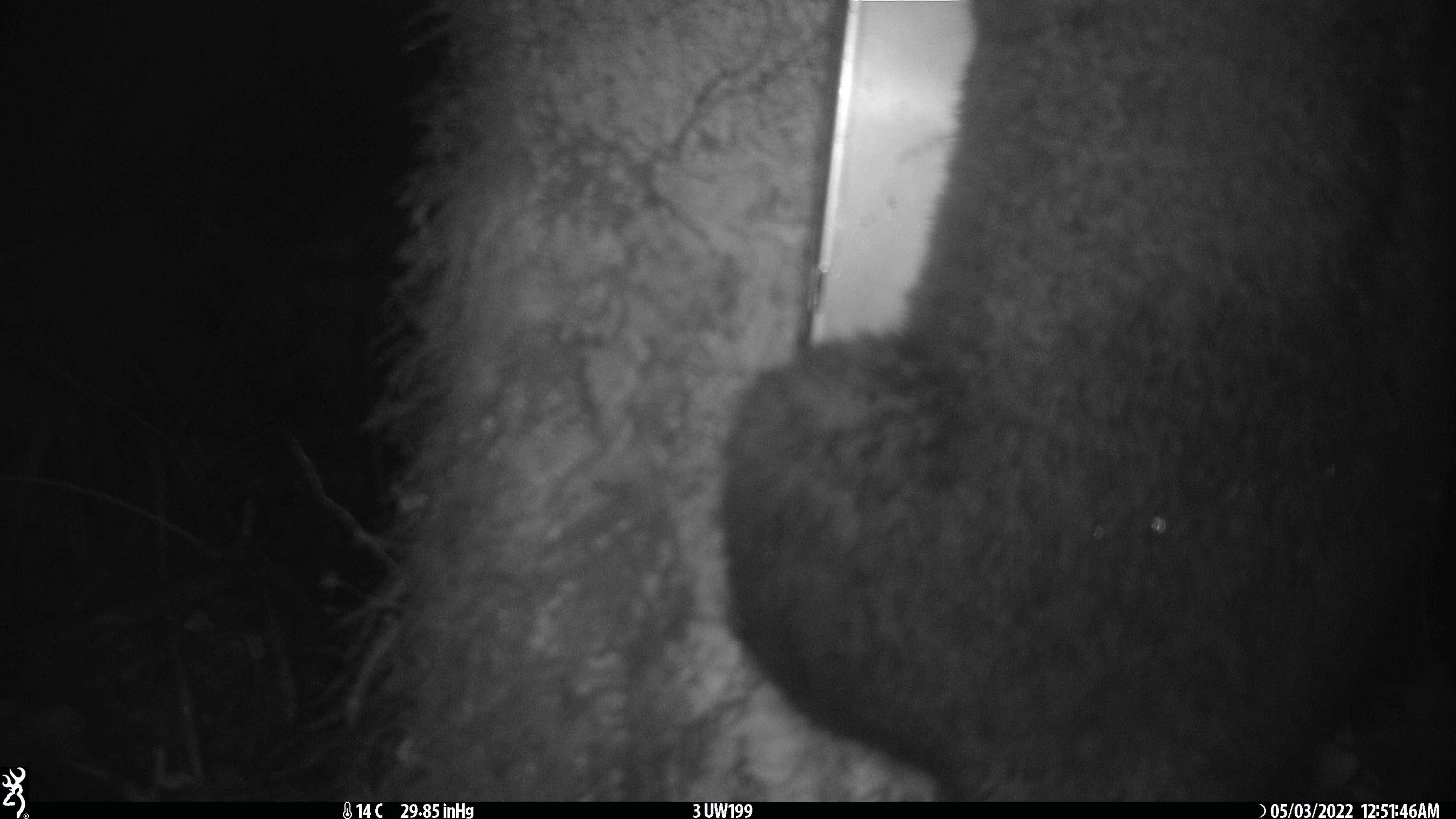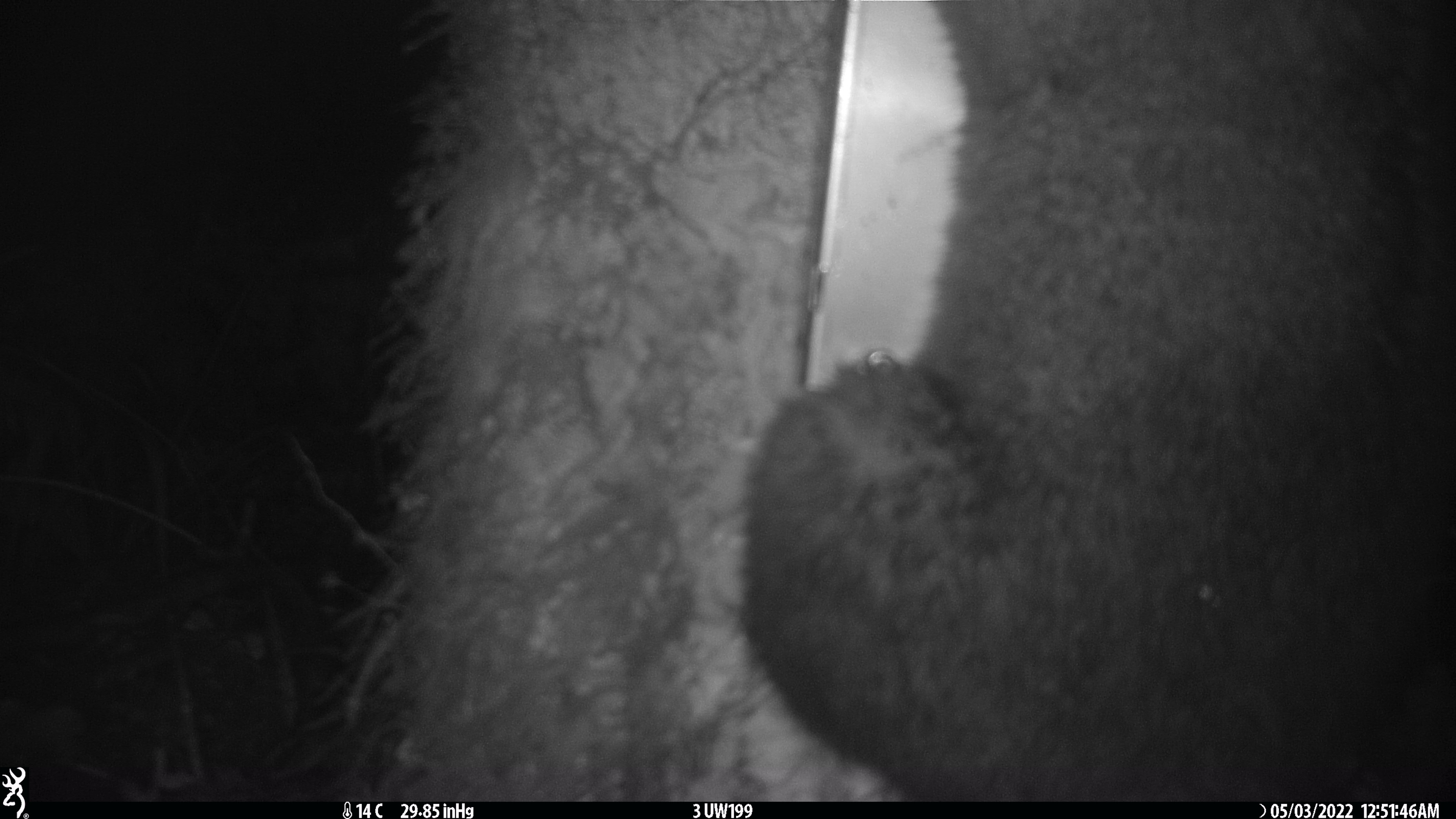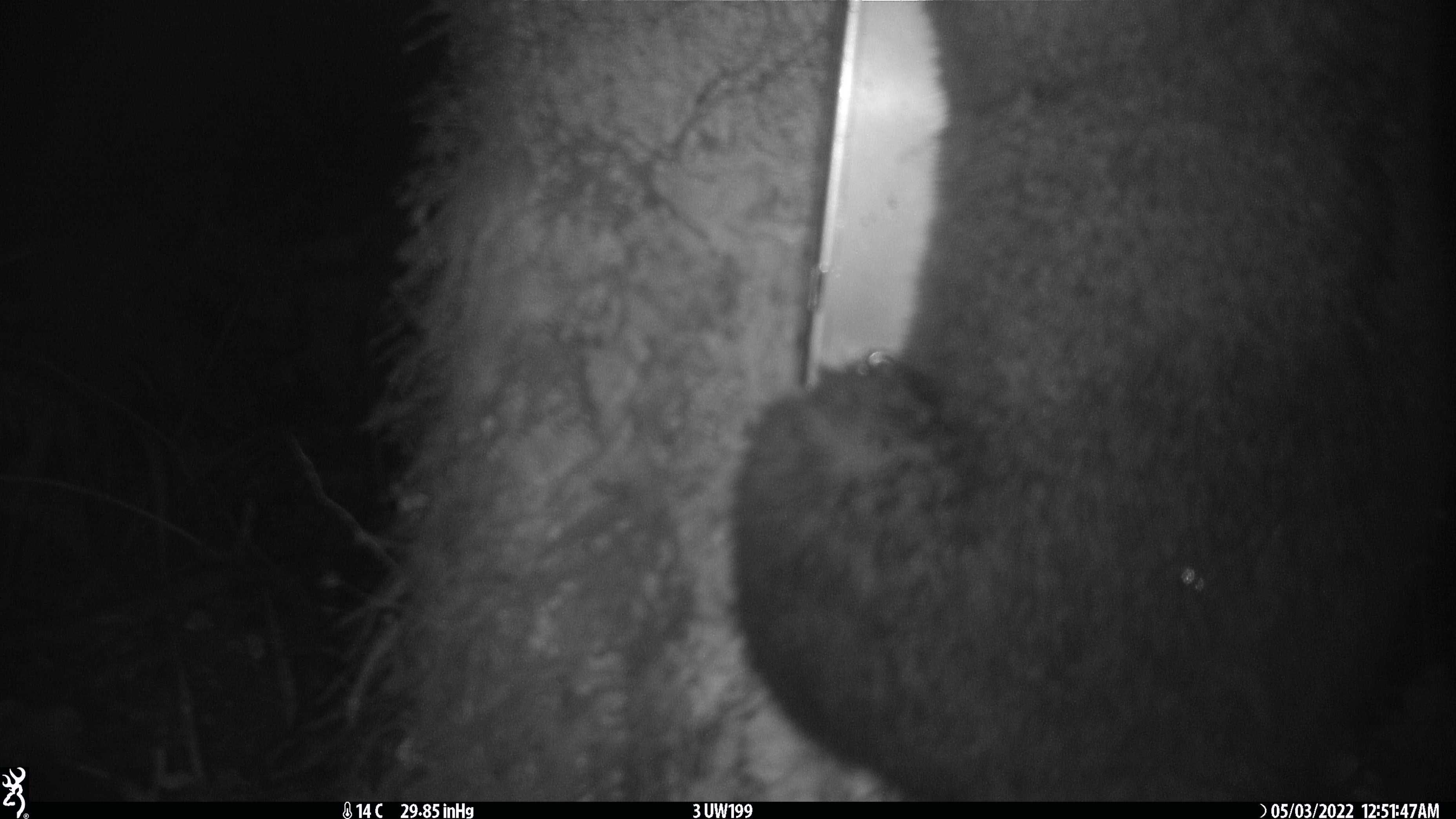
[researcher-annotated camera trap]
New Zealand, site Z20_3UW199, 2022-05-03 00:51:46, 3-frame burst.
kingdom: Animalia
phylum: Chordata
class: Mammalia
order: Diprotodontia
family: Phalangeridae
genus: Trichosurus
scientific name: Trichosurus vulpecula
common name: common brushtail possum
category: possum